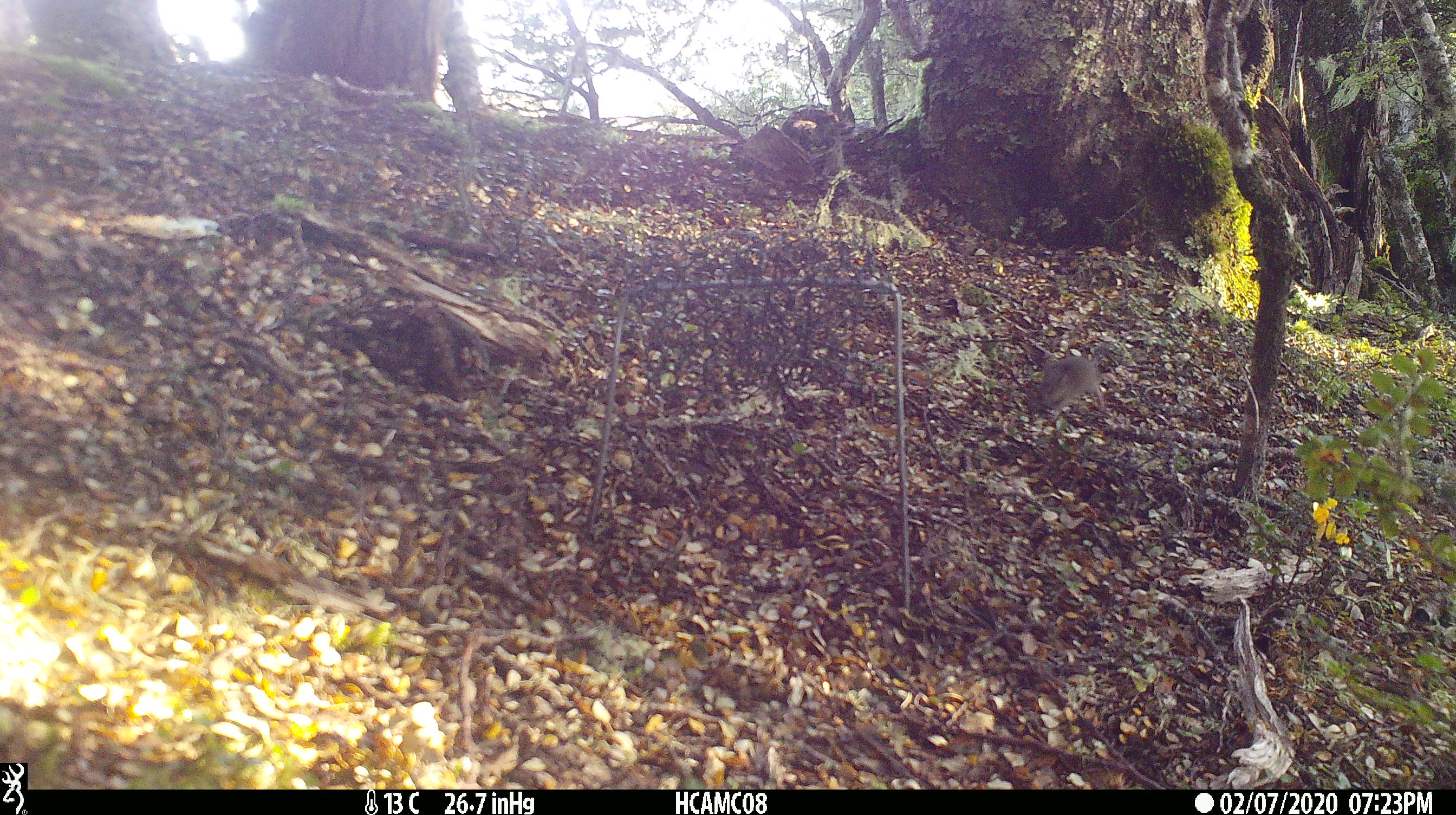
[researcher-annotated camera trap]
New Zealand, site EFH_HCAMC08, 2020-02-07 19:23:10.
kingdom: Animalia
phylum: Chordata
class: Mammalia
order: Rodentia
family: Muridae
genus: Mus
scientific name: Mus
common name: mouse